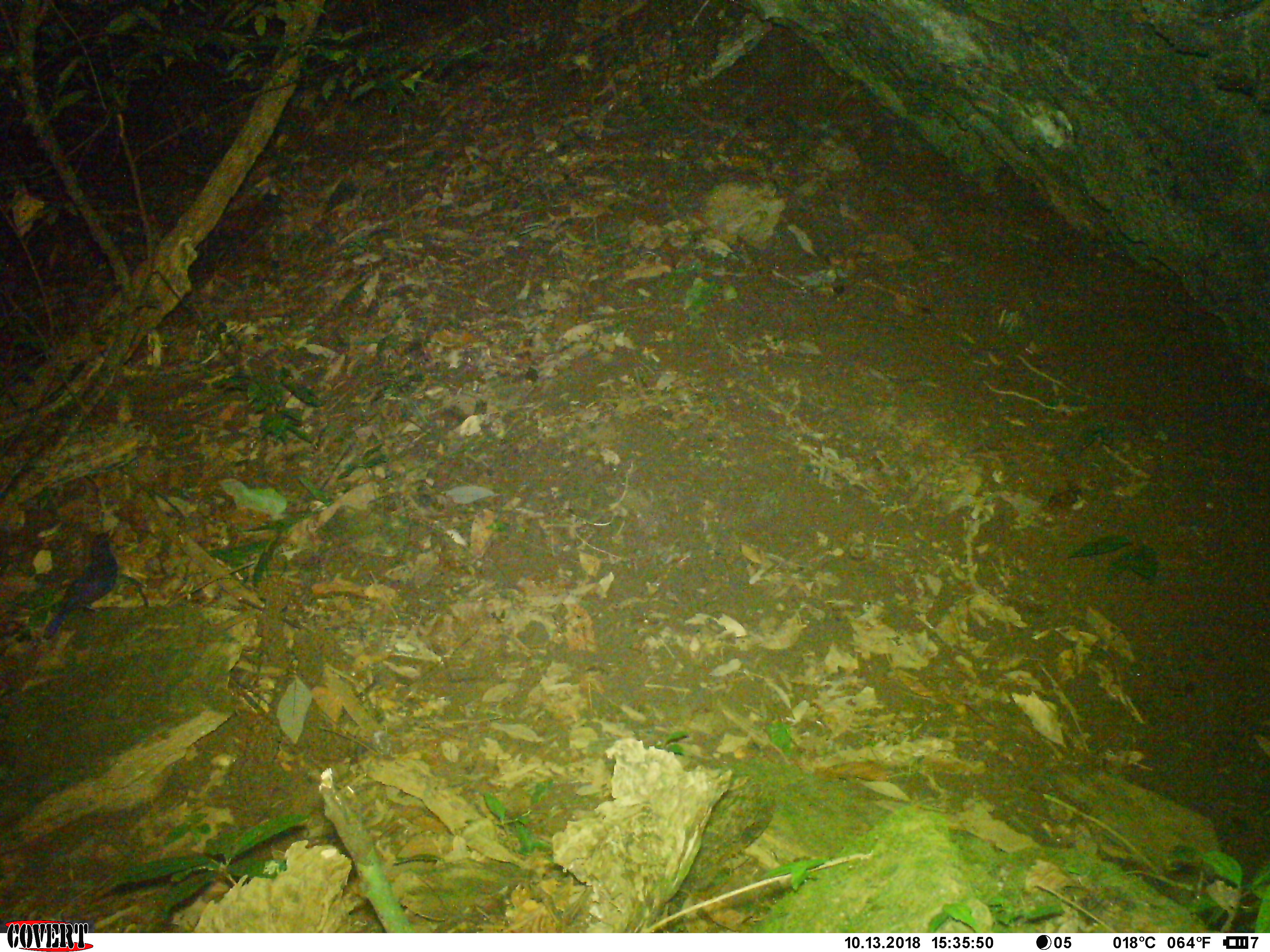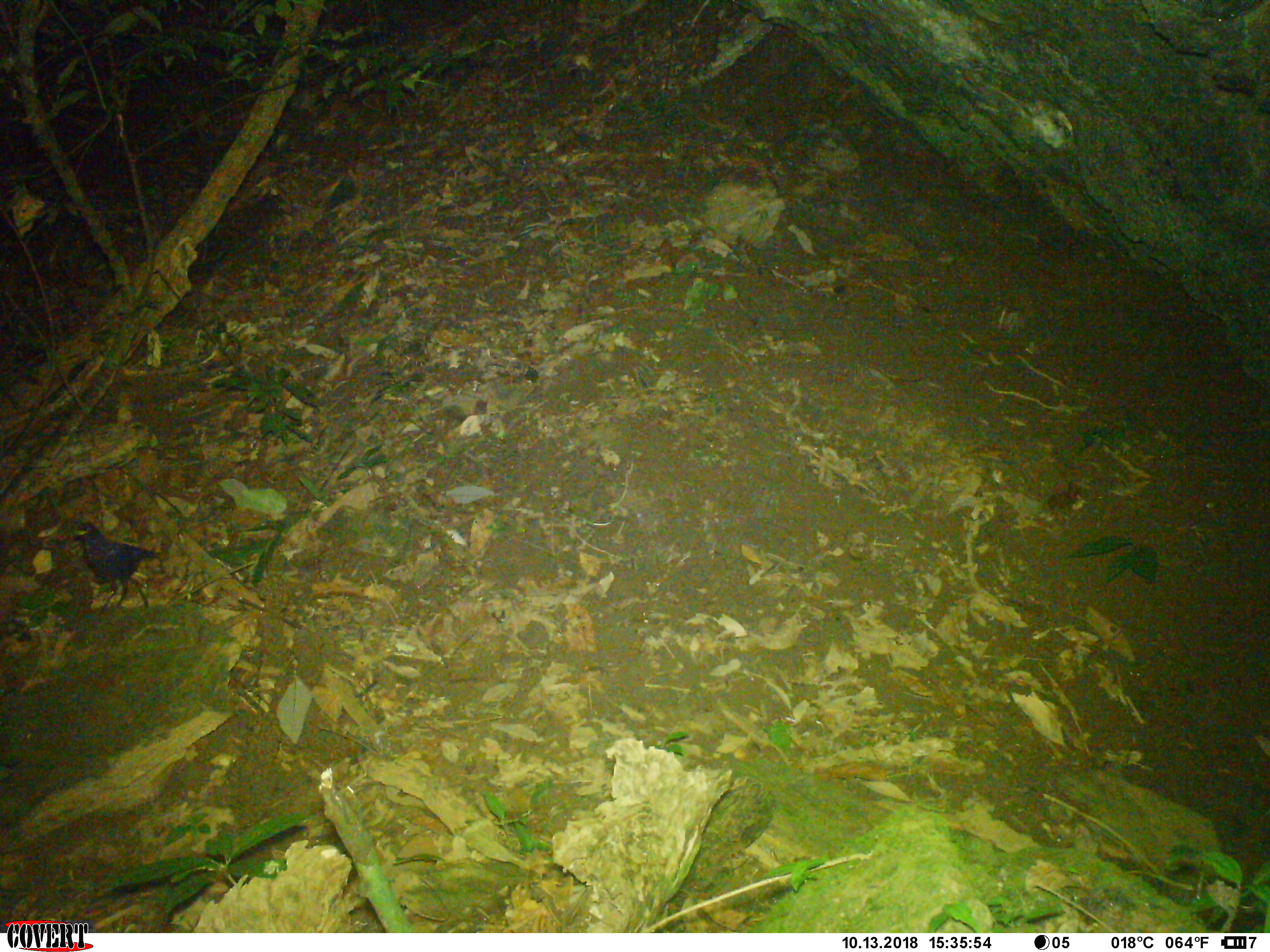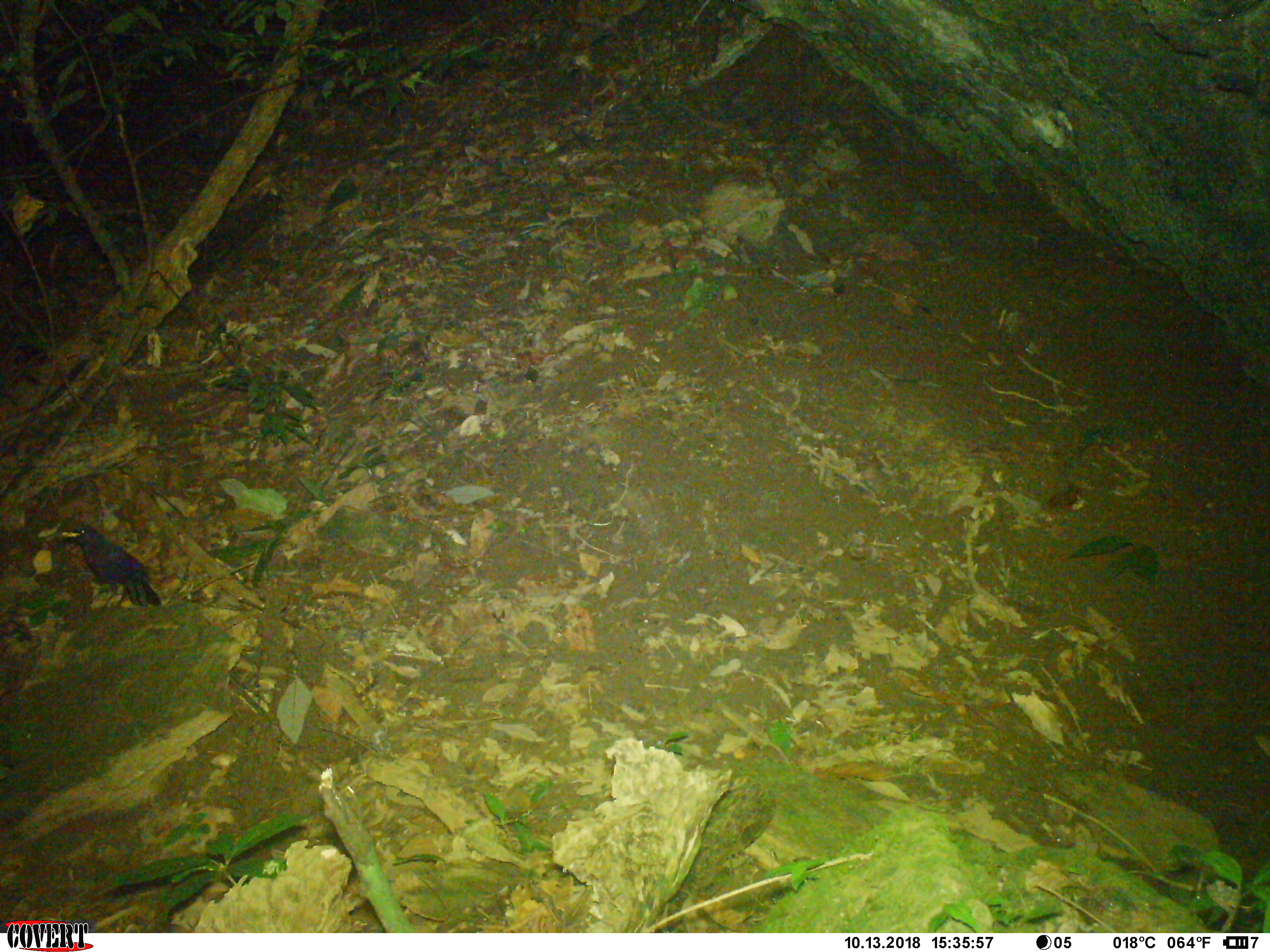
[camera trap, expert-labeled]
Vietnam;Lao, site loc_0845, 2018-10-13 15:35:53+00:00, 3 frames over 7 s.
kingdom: Animalia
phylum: Chordata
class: Aves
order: Passeriformes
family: Muscicapidae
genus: Myophonus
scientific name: Myophonus caeruleus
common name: blue whistling thrush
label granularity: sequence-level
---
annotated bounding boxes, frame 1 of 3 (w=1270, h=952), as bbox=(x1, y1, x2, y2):
blue whistling thrush: bbox=(42, 528, 117, 641)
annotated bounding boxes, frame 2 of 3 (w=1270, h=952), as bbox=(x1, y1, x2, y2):
blue whistling thrush: bbox=(63, 522, 163, 617)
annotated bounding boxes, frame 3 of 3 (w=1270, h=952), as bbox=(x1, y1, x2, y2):
blue whistling thrush: bbox=(61, 522, 162, 623)